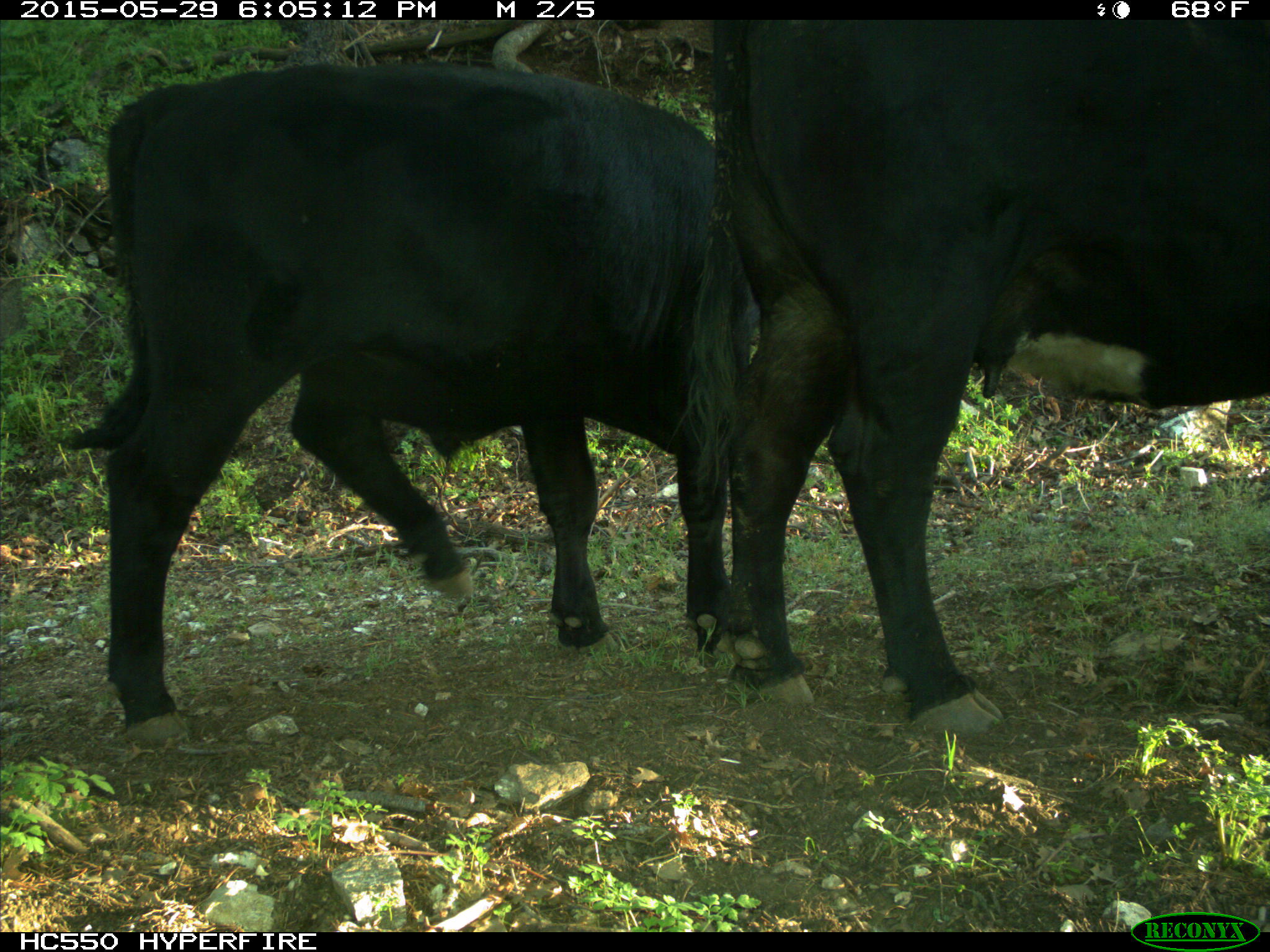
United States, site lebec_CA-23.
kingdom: Animalia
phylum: Chordata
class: Mammalia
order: Artiodactyla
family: Bovidae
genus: Bos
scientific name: Bos taurus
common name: domestic cow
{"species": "Bos taurus (domestic cow)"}